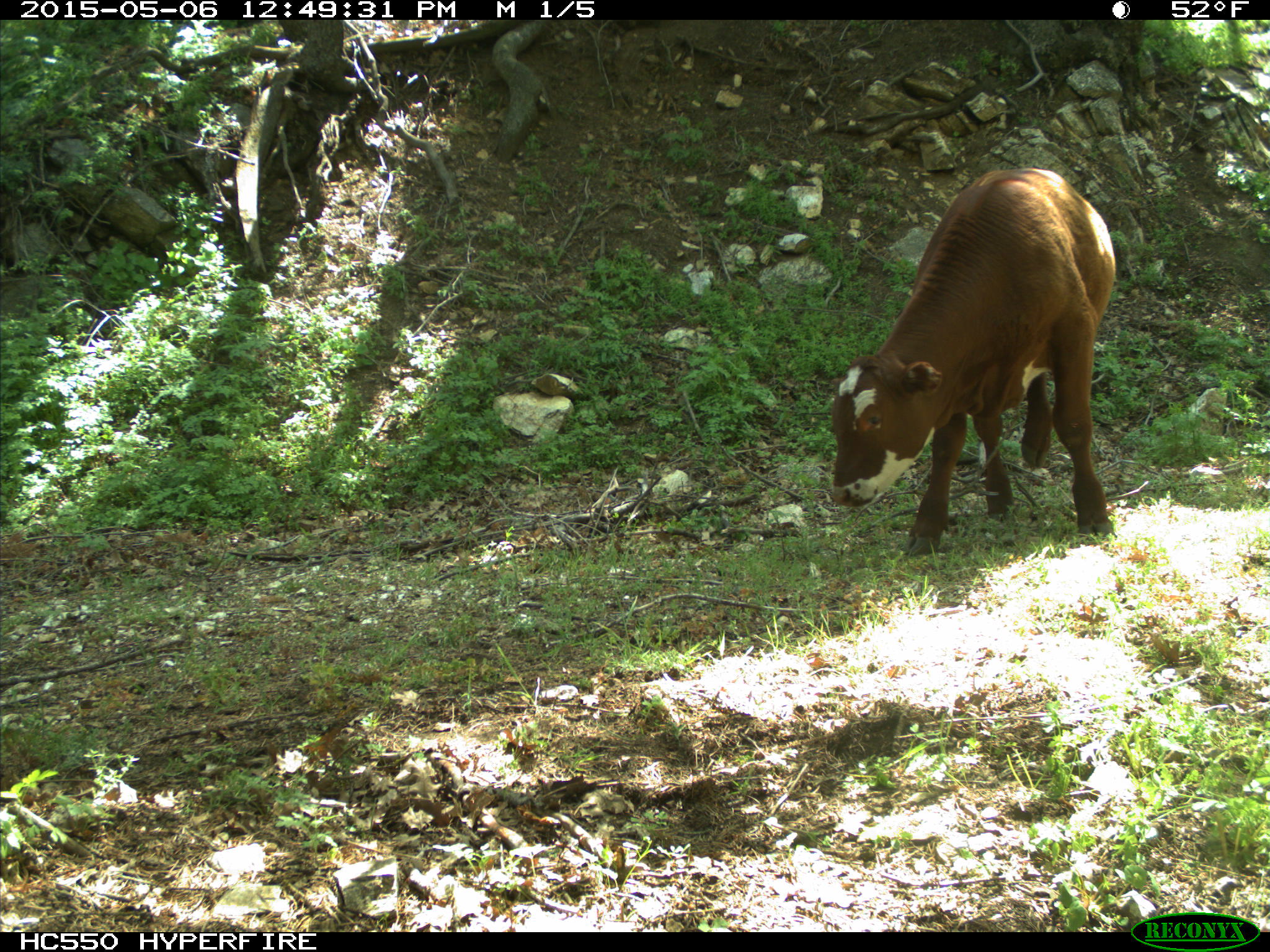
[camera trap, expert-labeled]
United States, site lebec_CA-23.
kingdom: Animalia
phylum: Chordata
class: Mammalia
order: Artiodactyla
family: Bovidae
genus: Bos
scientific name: Bos taurus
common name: domestic cow